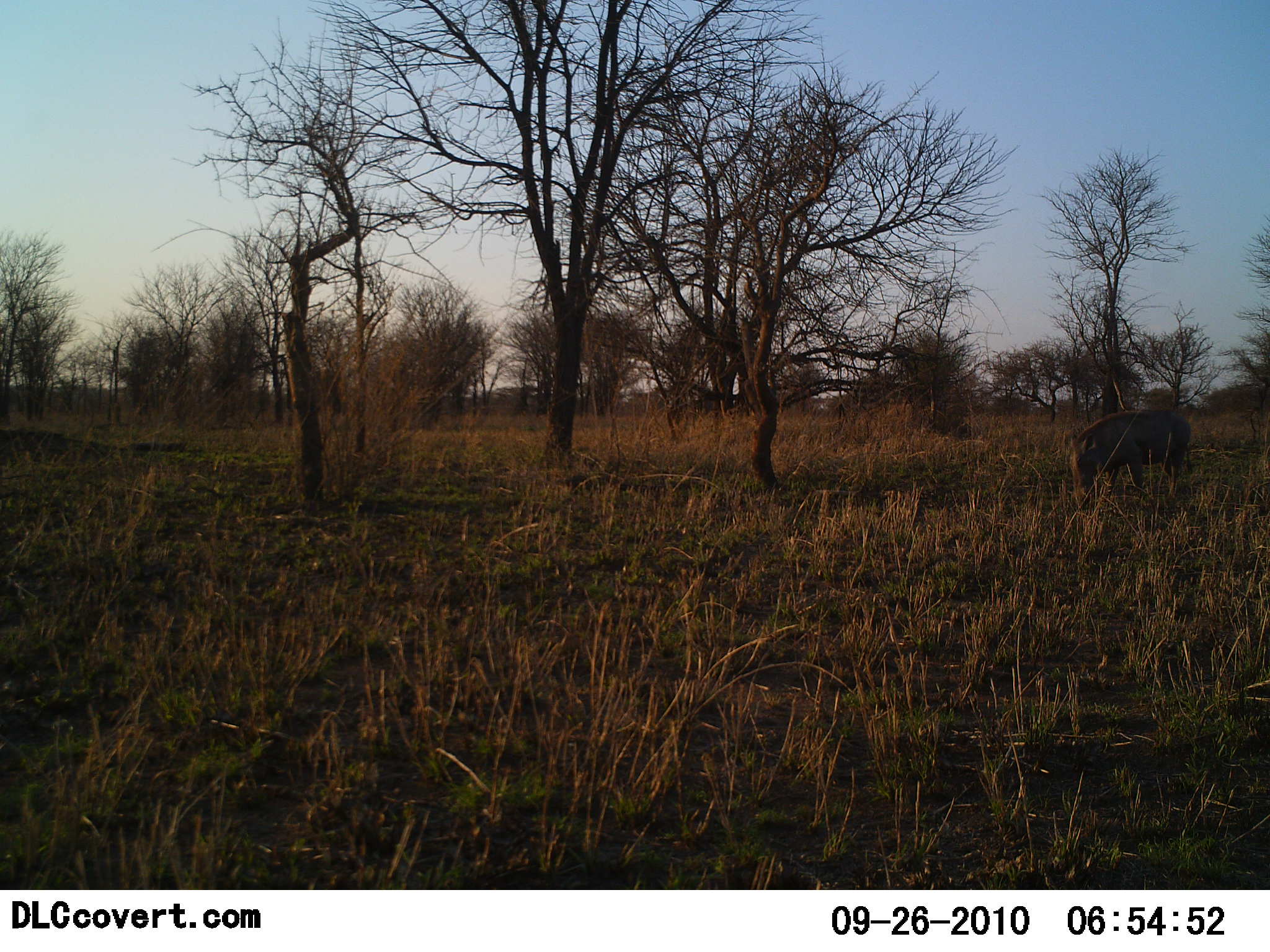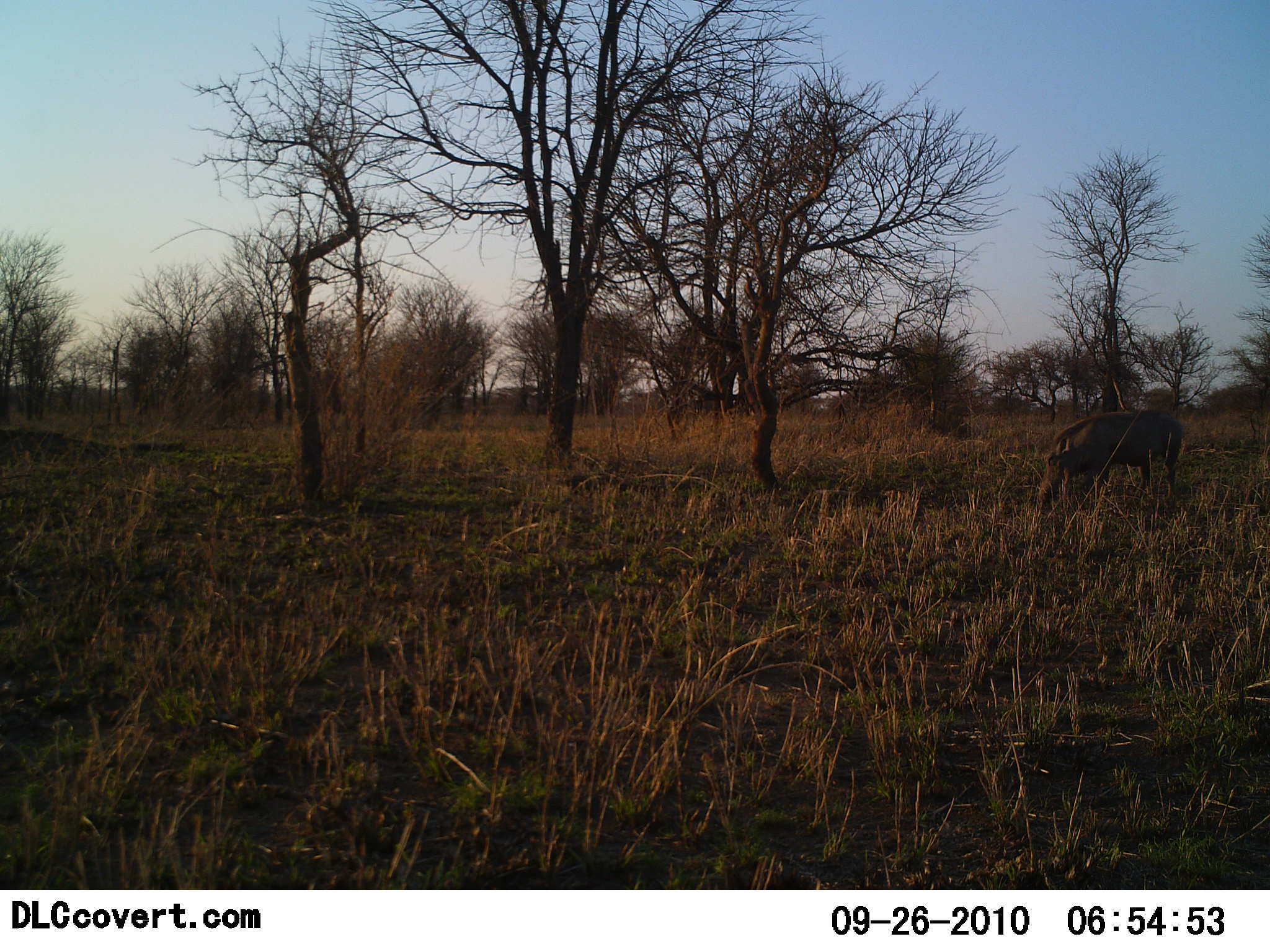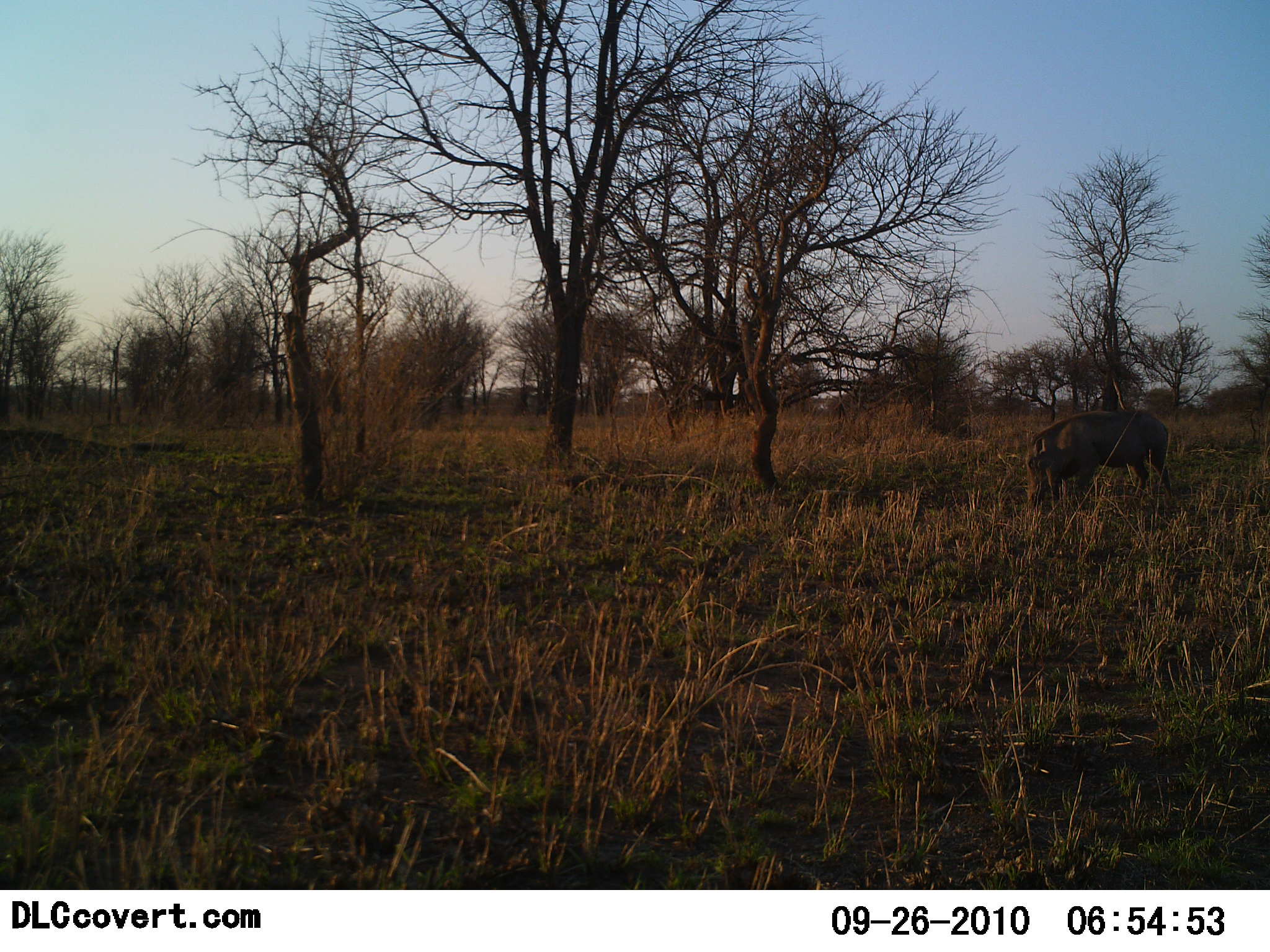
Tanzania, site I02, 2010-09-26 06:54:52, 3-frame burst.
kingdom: Animalia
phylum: Chordata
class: Mammalia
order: Artiodactyla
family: Suidae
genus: Phacochoerus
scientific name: Phacochoerus africanus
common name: warthog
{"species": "warthog (Phacochoerus africanus)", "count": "1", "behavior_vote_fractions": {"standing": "0%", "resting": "0%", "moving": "53%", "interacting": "0%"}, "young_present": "0%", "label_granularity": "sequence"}